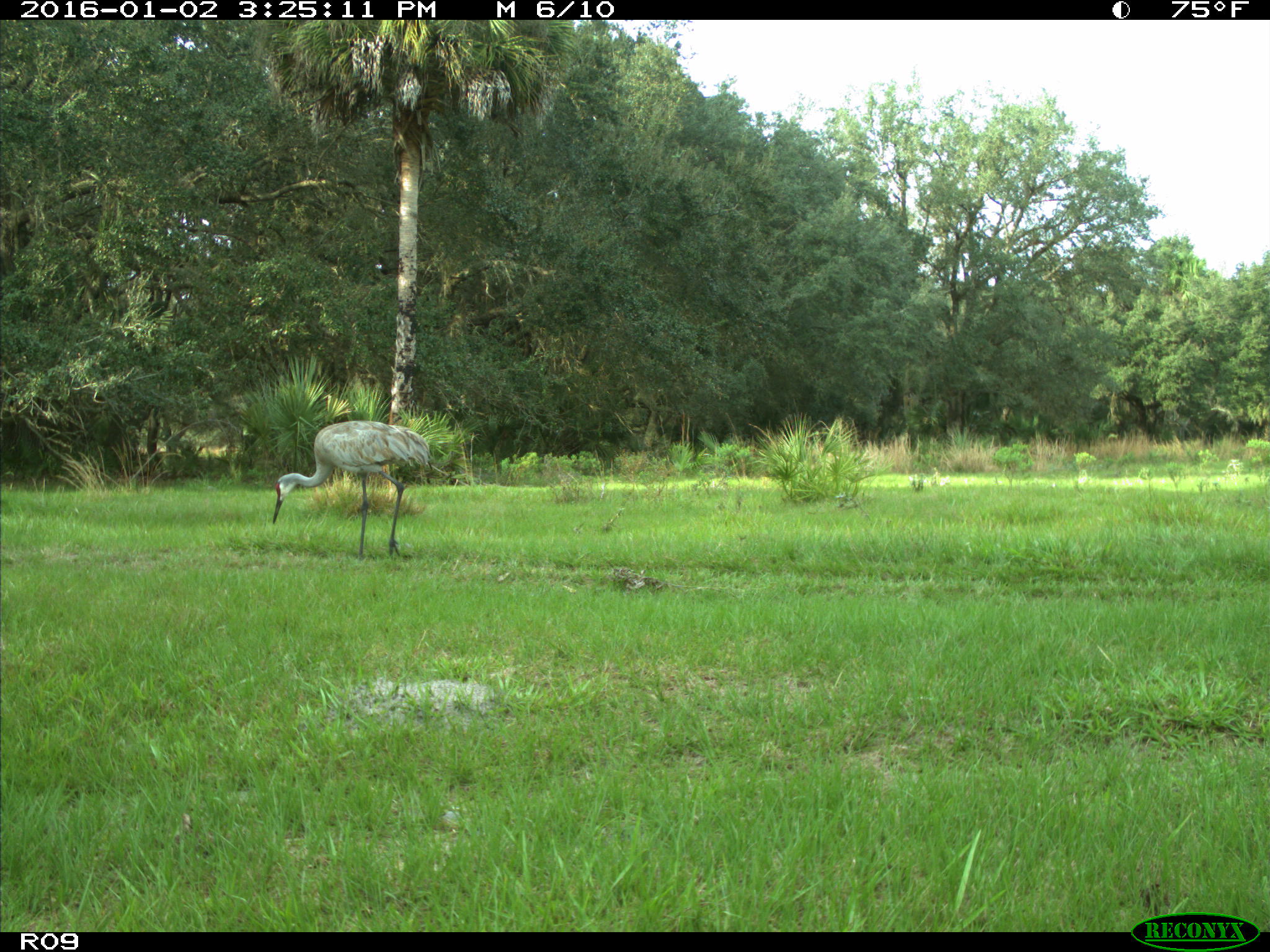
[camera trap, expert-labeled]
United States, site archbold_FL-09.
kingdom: Animalia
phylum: Chordata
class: Aves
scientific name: Aves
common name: birds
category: unidentified bird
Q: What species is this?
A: Unidentified bird (birds) (Aves).